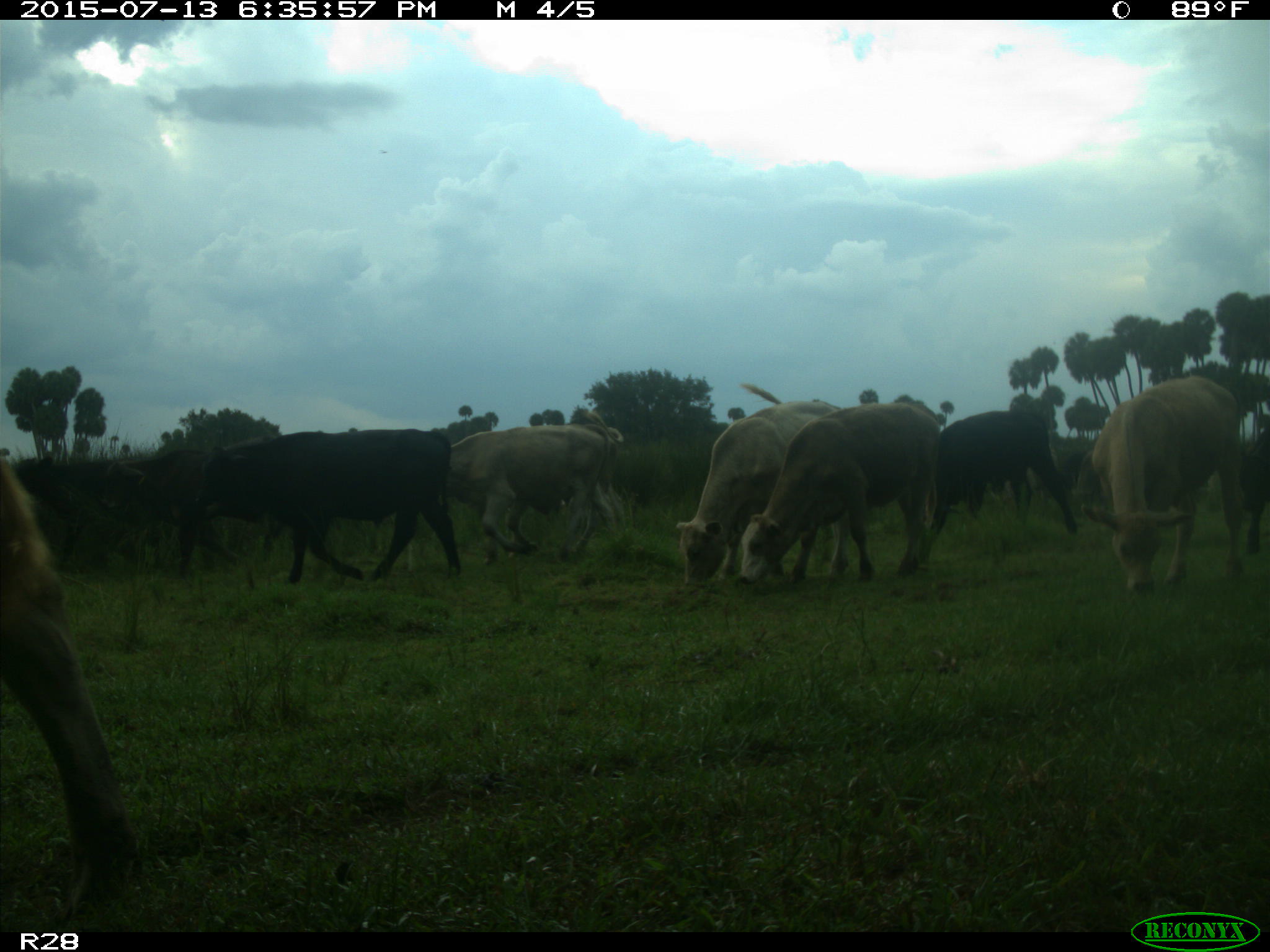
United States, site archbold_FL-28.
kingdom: Animalia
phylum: Chordata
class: Mammalia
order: Artiodactyla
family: Bovidae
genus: Bos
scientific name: Bos taurus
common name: domestic cow